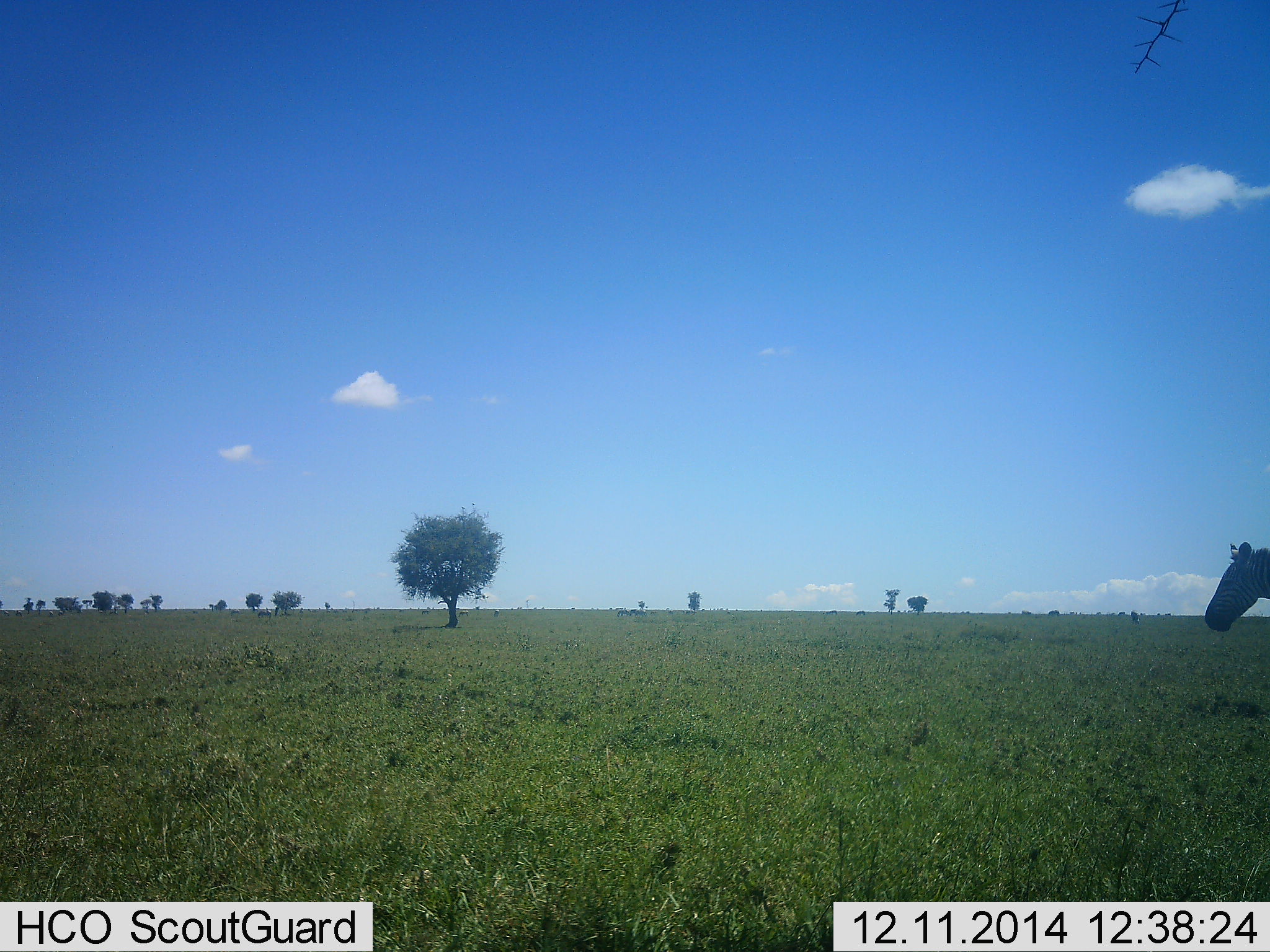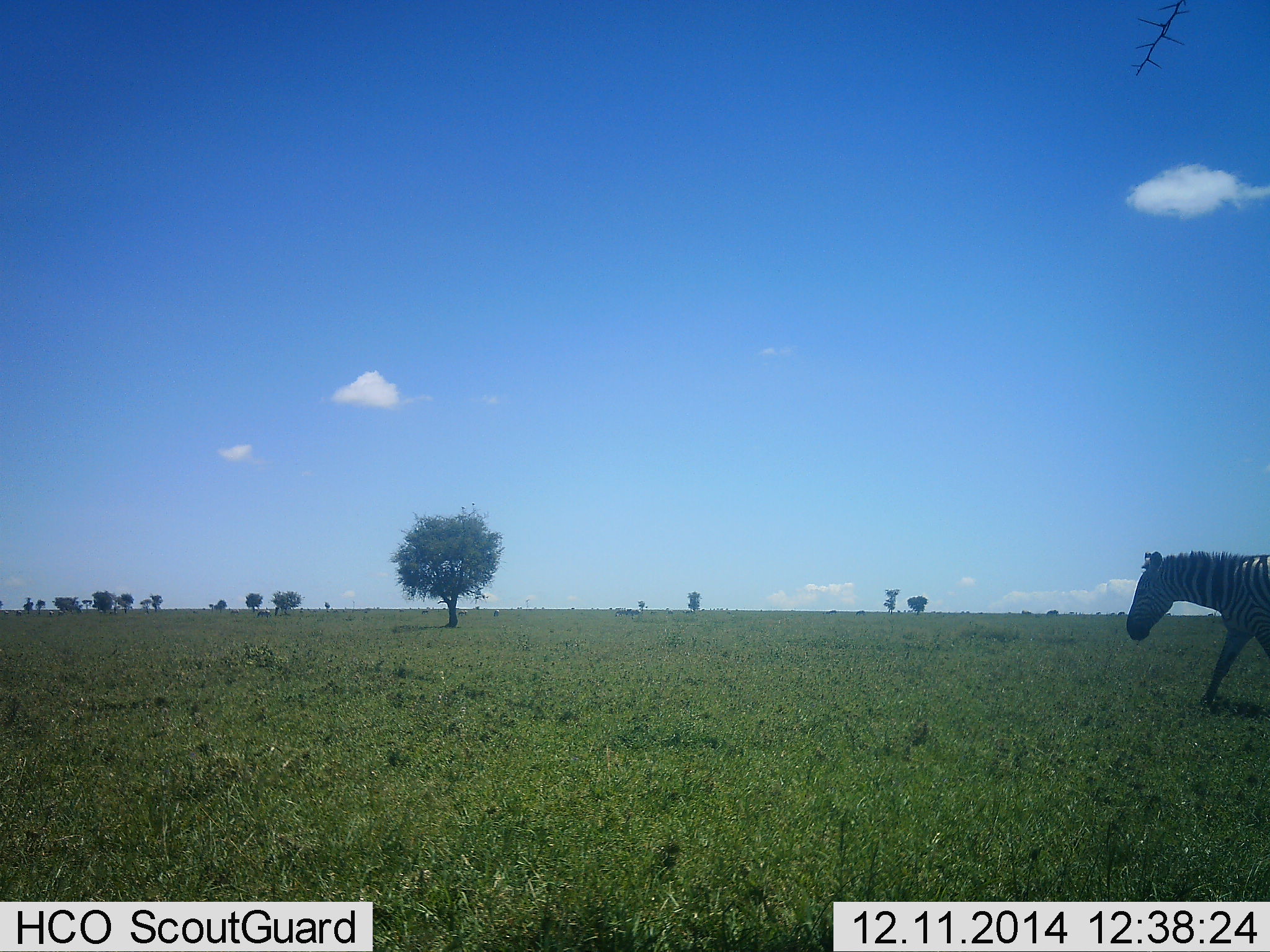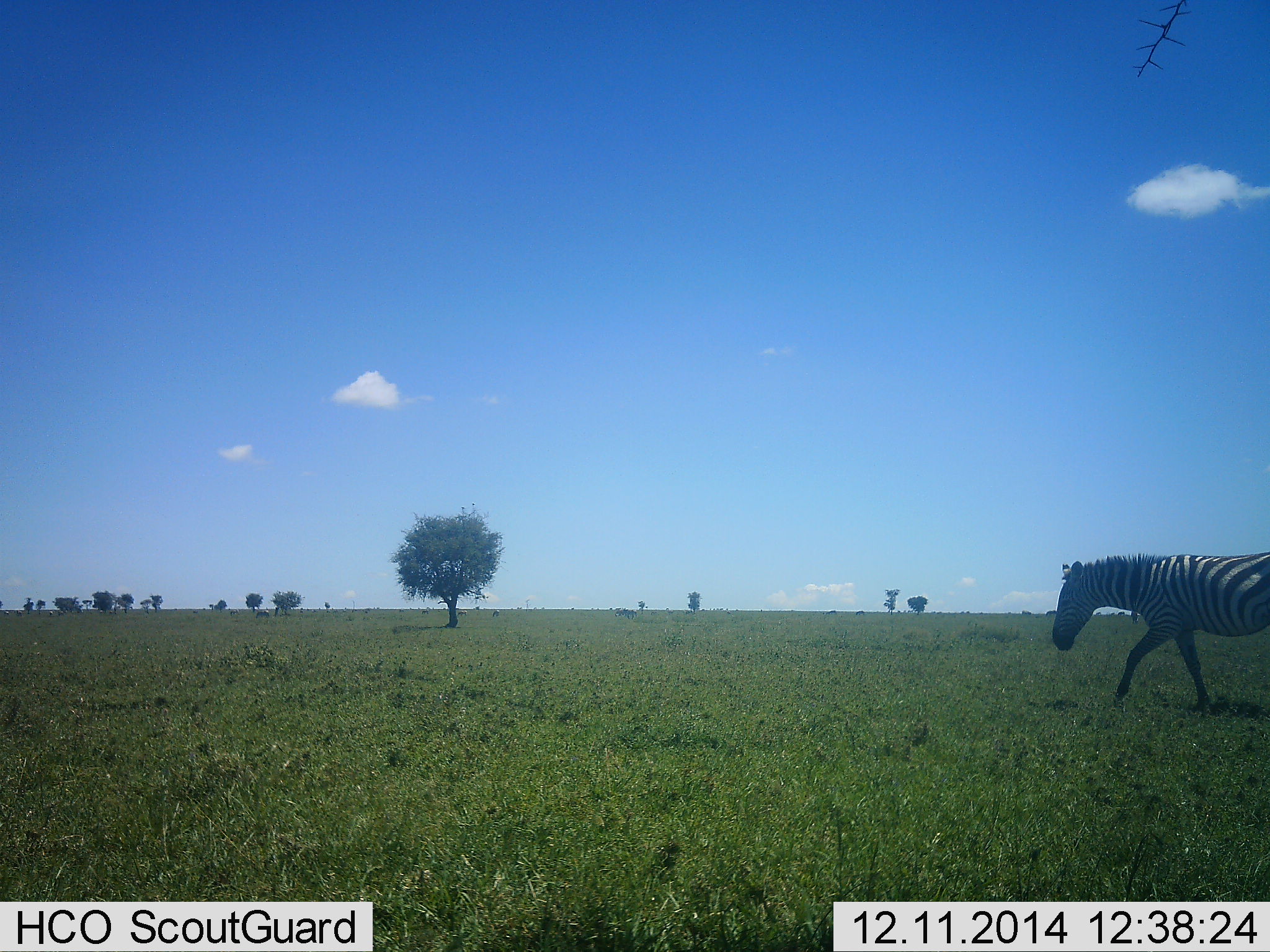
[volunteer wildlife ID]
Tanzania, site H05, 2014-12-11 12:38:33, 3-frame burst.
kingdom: Animalia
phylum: Chordata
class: Mammalia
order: Perissodactyla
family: Equidae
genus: Equus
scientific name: Equus quagga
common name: plains zebra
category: zebra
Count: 1.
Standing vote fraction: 10%.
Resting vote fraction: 0%.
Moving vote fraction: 90%.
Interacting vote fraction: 0%.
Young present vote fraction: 0%.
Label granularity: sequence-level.